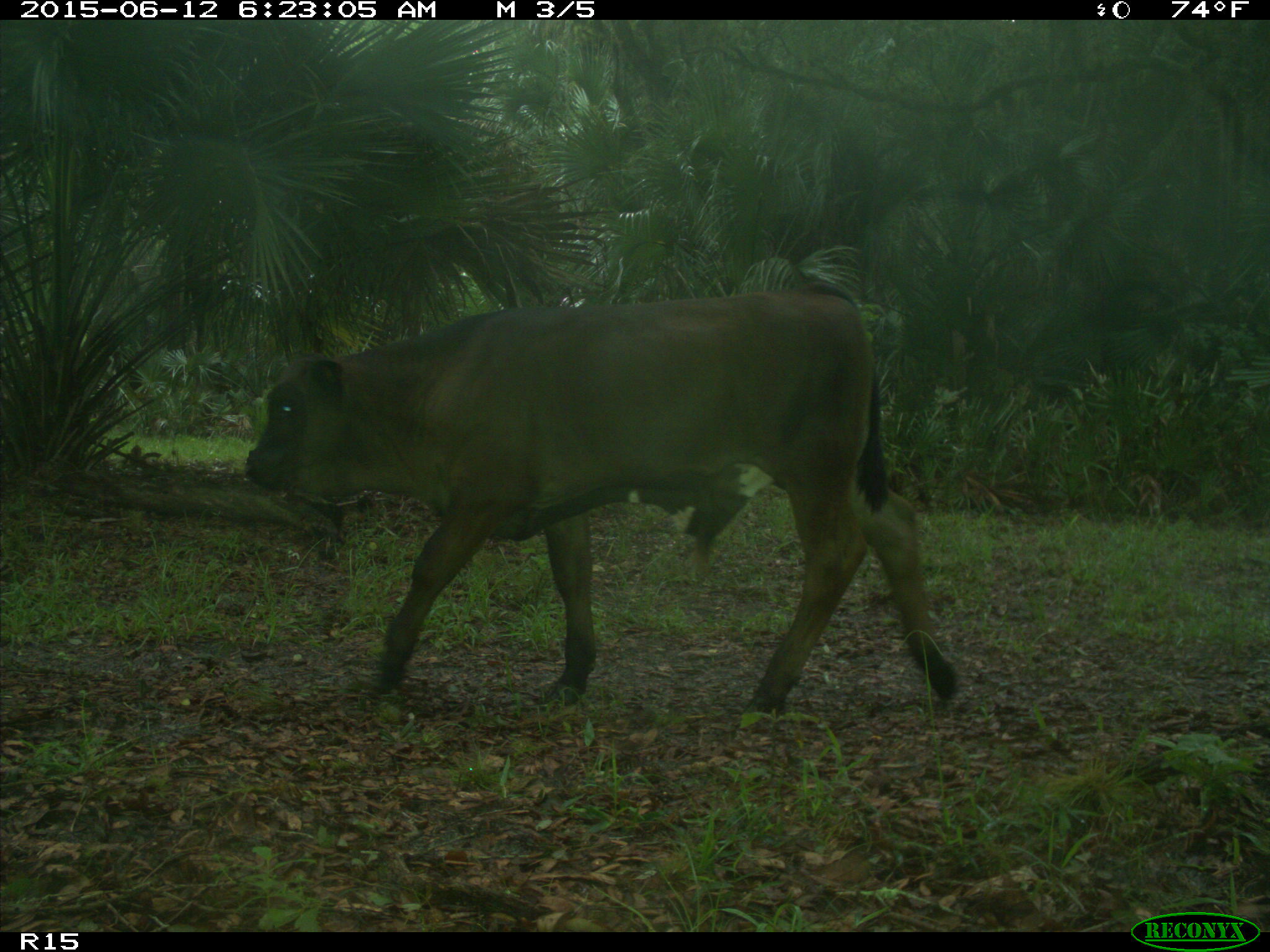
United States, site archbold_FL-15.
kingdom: Animalia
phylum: Chordata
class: Mammalia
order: Artiodactyla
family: Bovidae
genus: Bos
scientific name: Bos taurus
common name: domestic cow